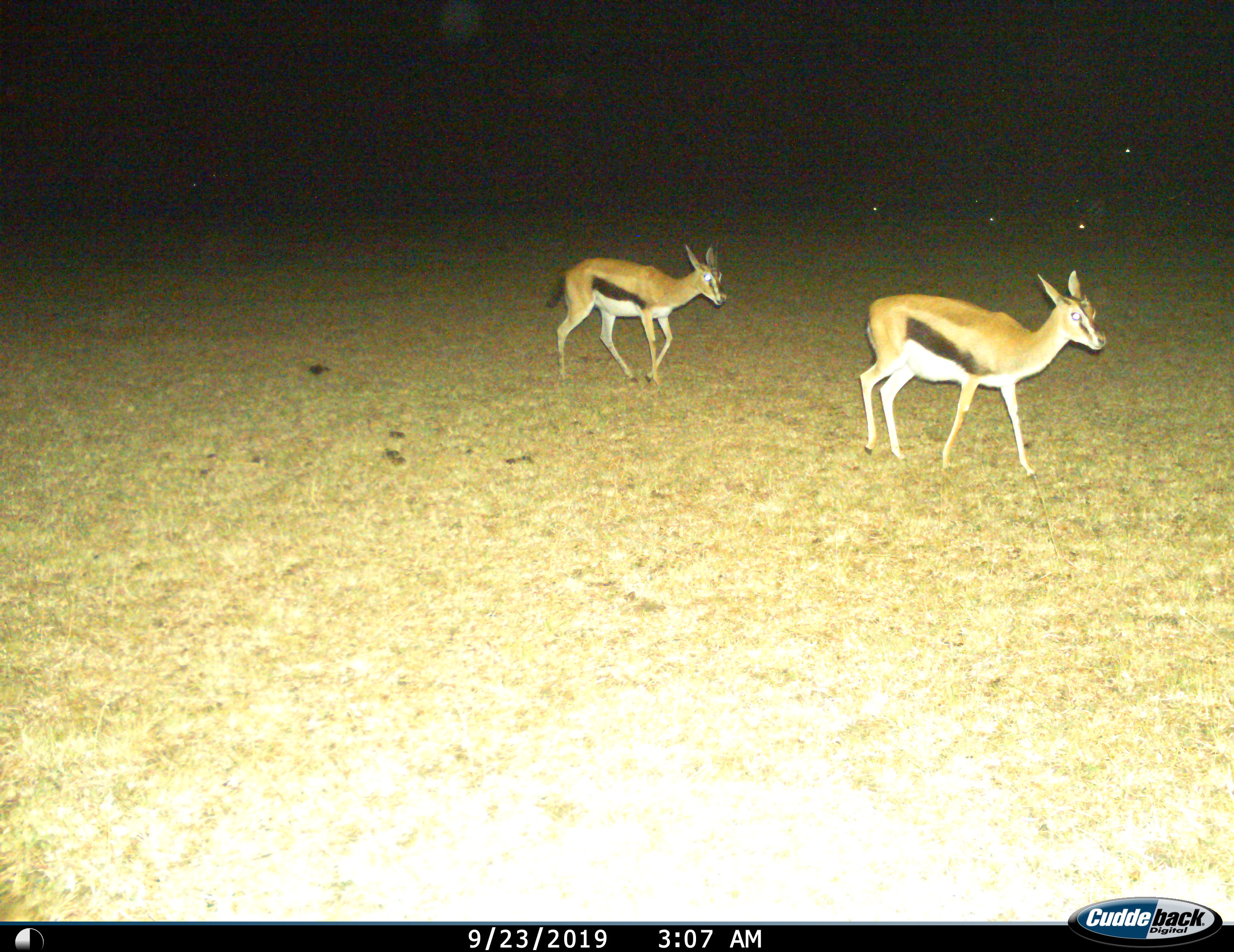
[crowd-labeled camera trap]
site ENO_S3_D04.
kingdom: Animalia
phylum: Chordata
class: Mammalia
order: Artiodactyla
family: Bovidae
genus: Eudorcas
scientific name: Eudorcas thomsonii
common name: thomson's gazelle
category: gazellethomsons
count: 2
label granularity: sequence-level